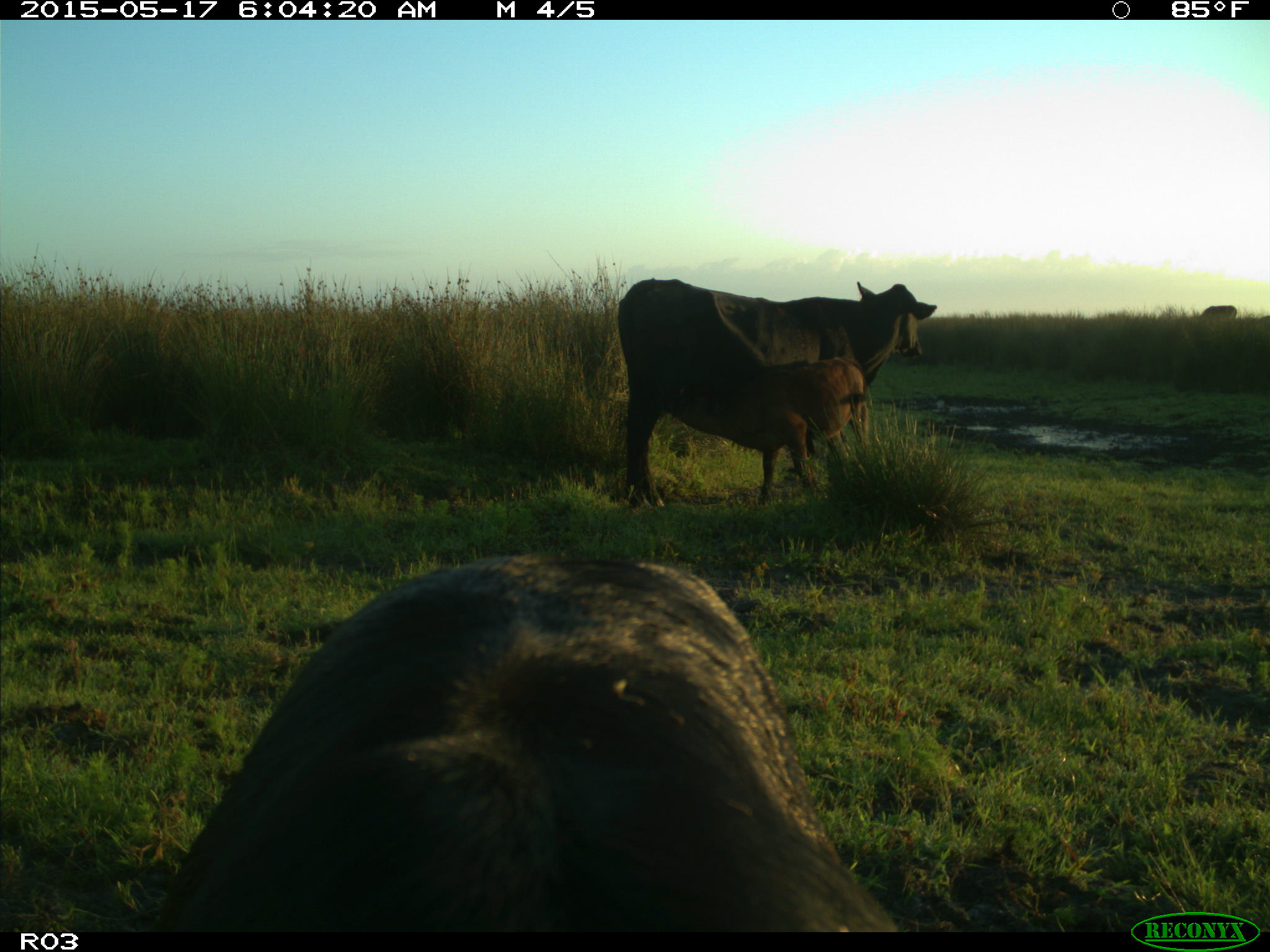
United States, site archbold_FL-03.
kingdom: Animalia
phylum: Chordata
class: Mammalia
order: Artiodactyla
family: Bovidae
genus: Bos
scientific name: Bos taurus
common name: domestic cow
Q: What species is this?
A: Bos taurus (domestic cow).